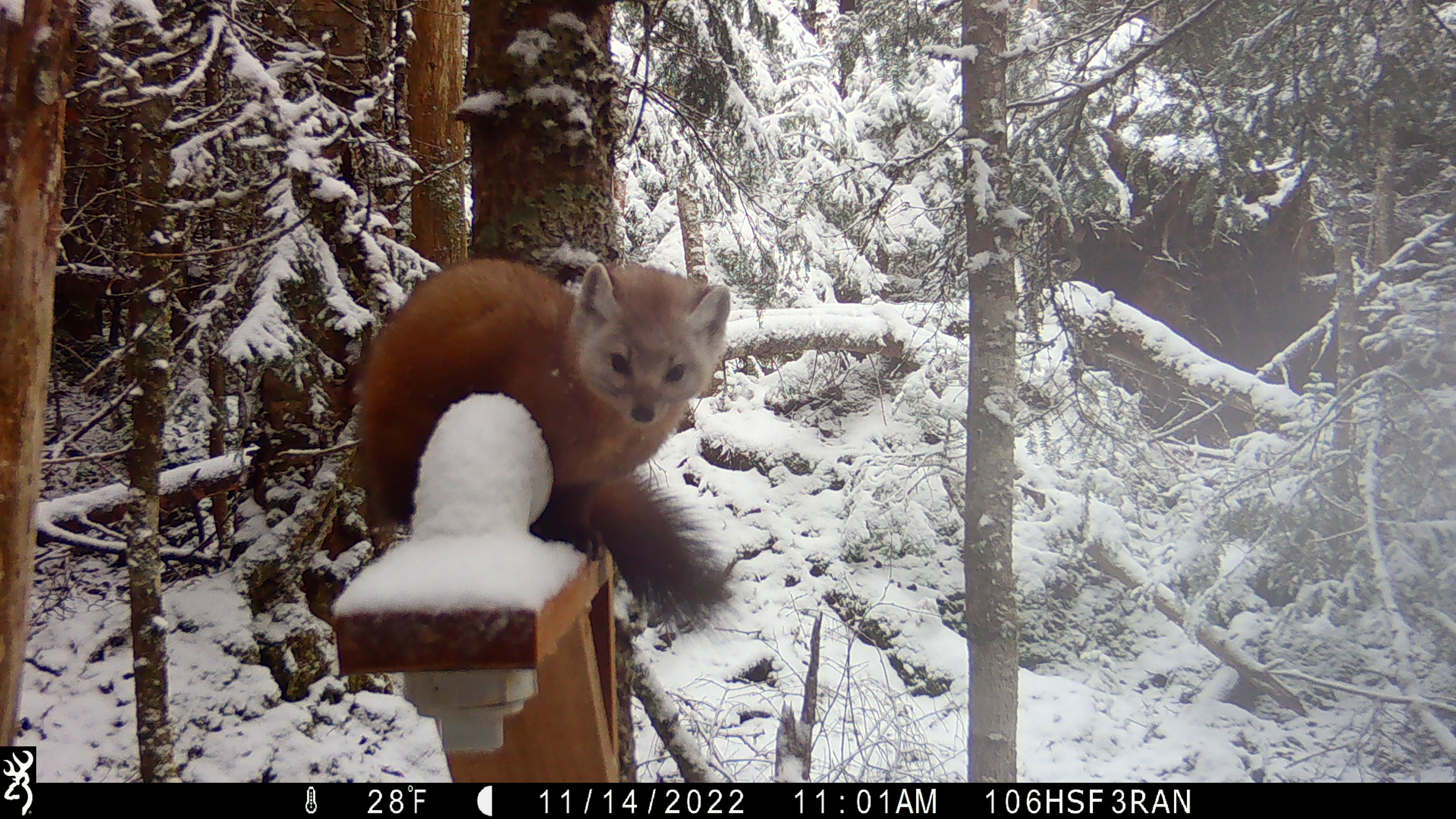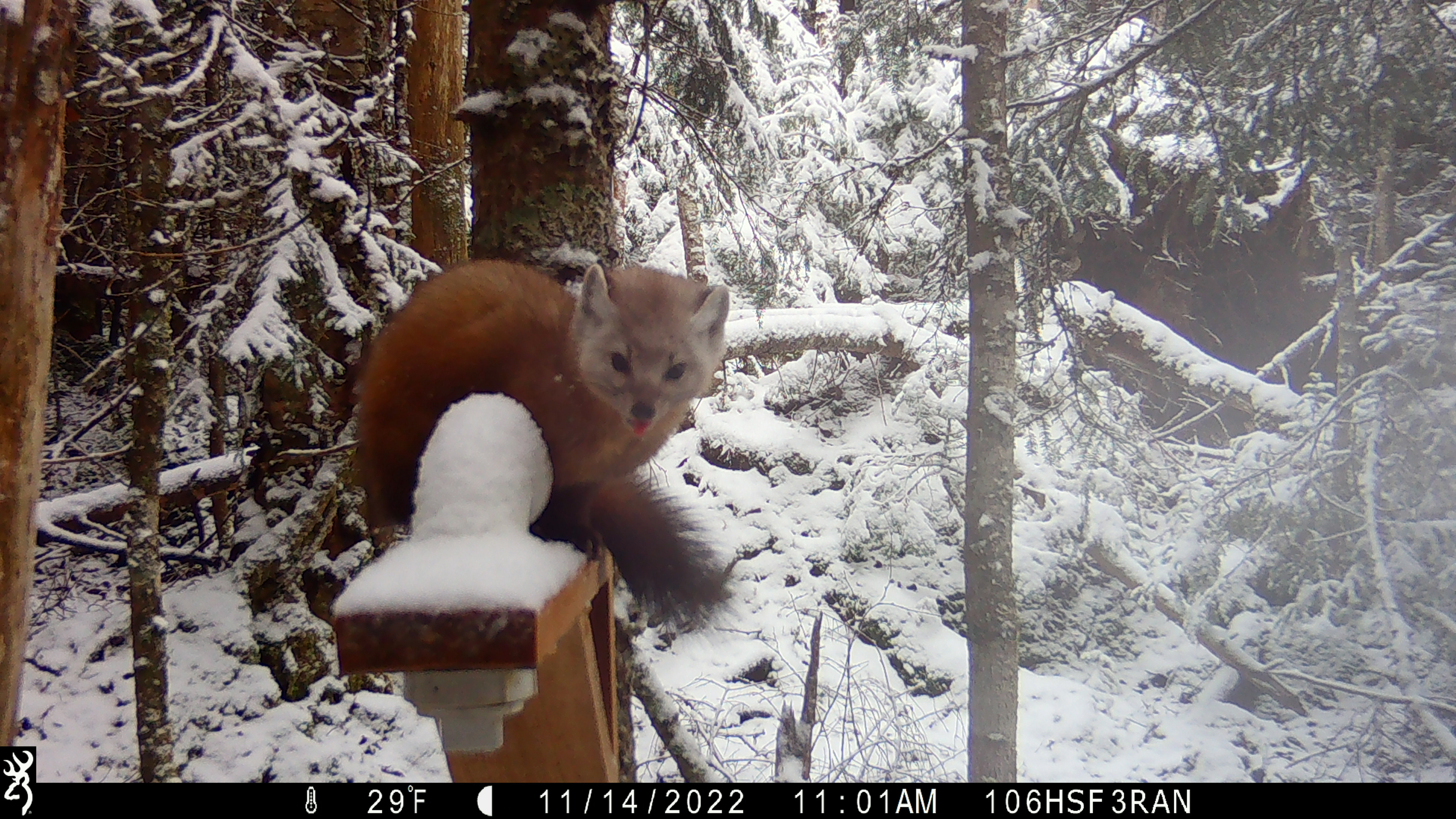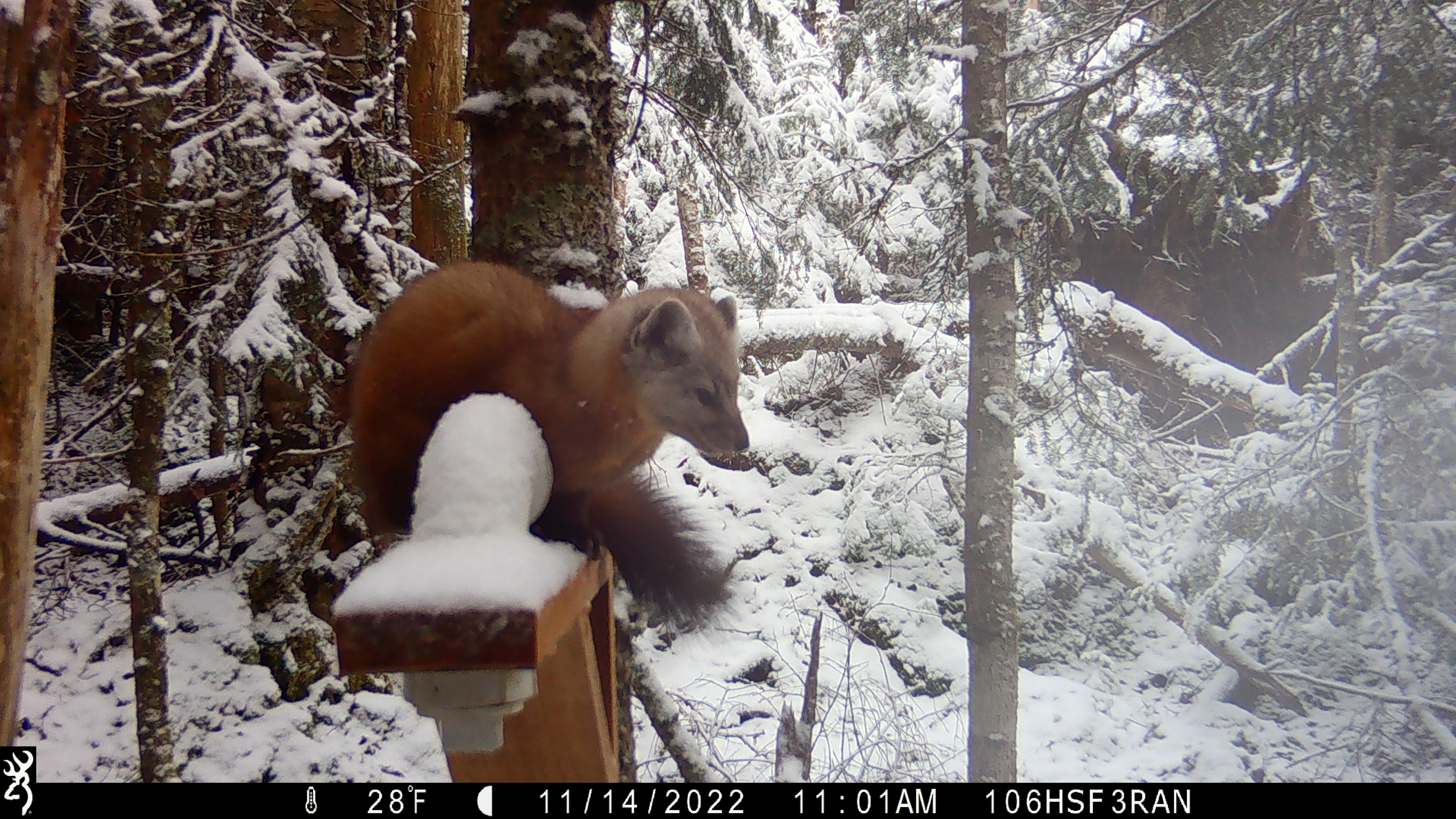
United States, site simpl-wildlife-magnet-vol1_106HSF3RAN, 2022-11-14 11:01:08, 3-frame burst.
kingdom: Animalia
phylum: Chordata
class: Mammalia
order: Carnivora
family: Mustelidae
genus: Martes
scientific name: Martes americana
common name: american marten